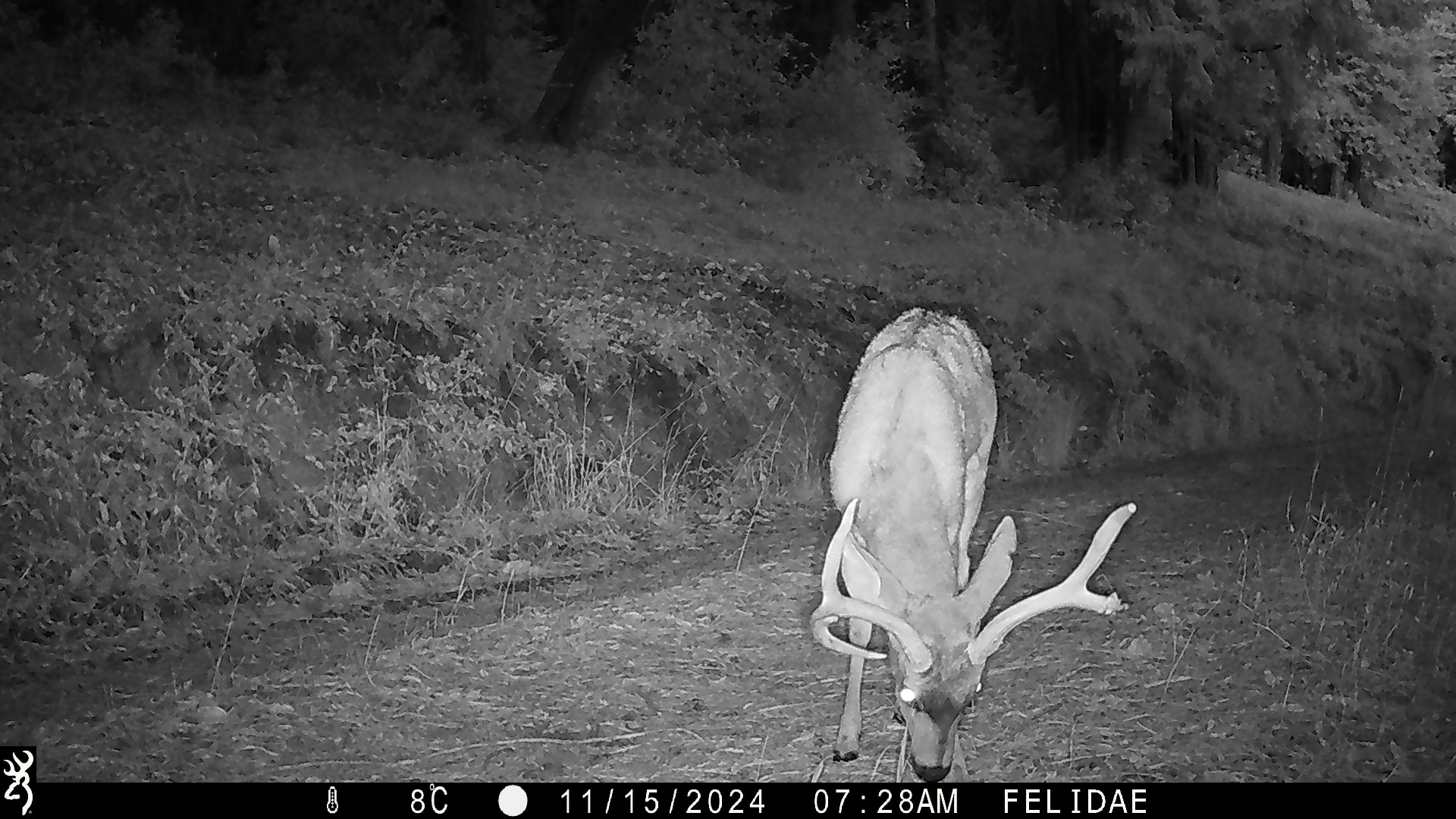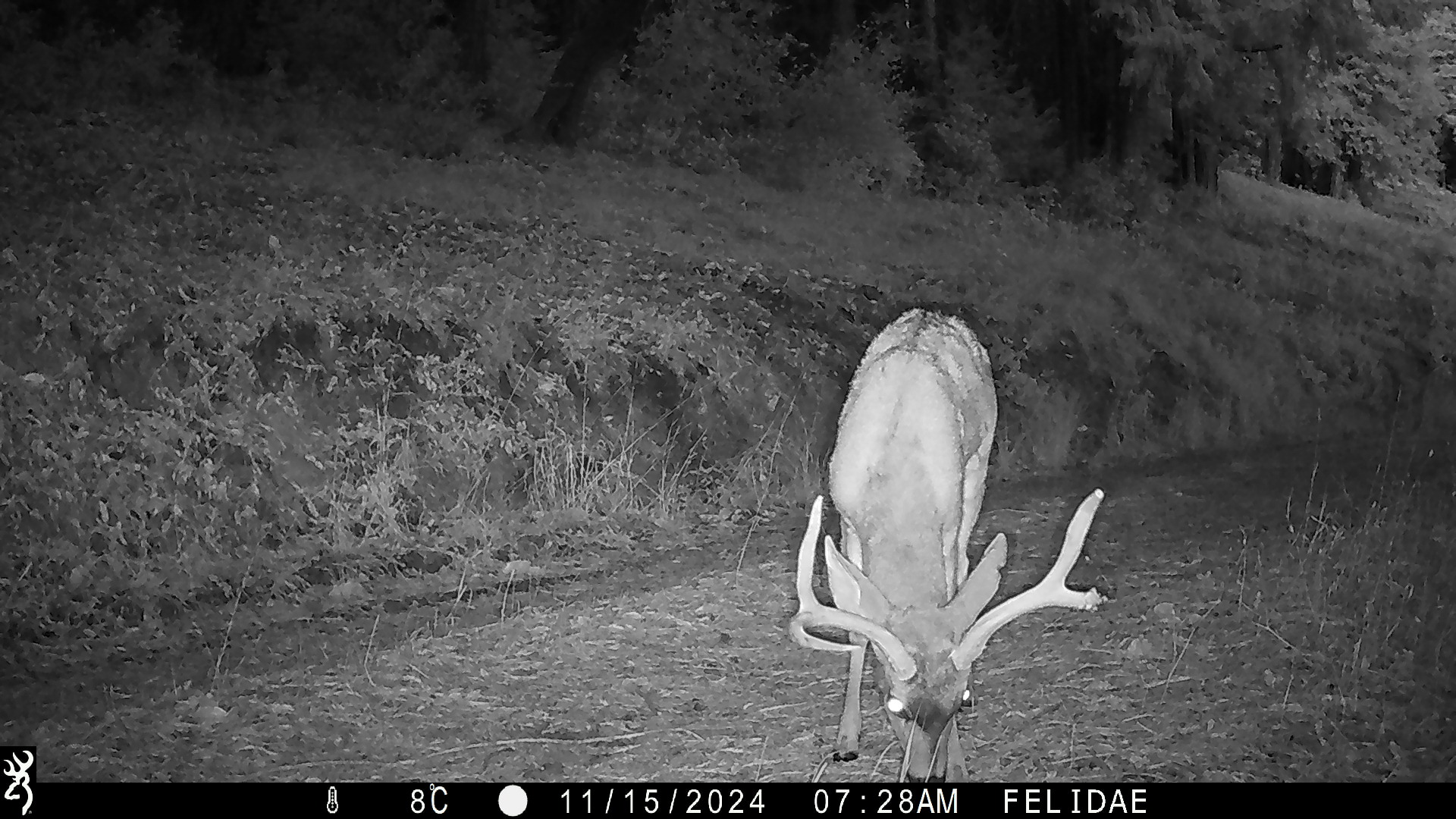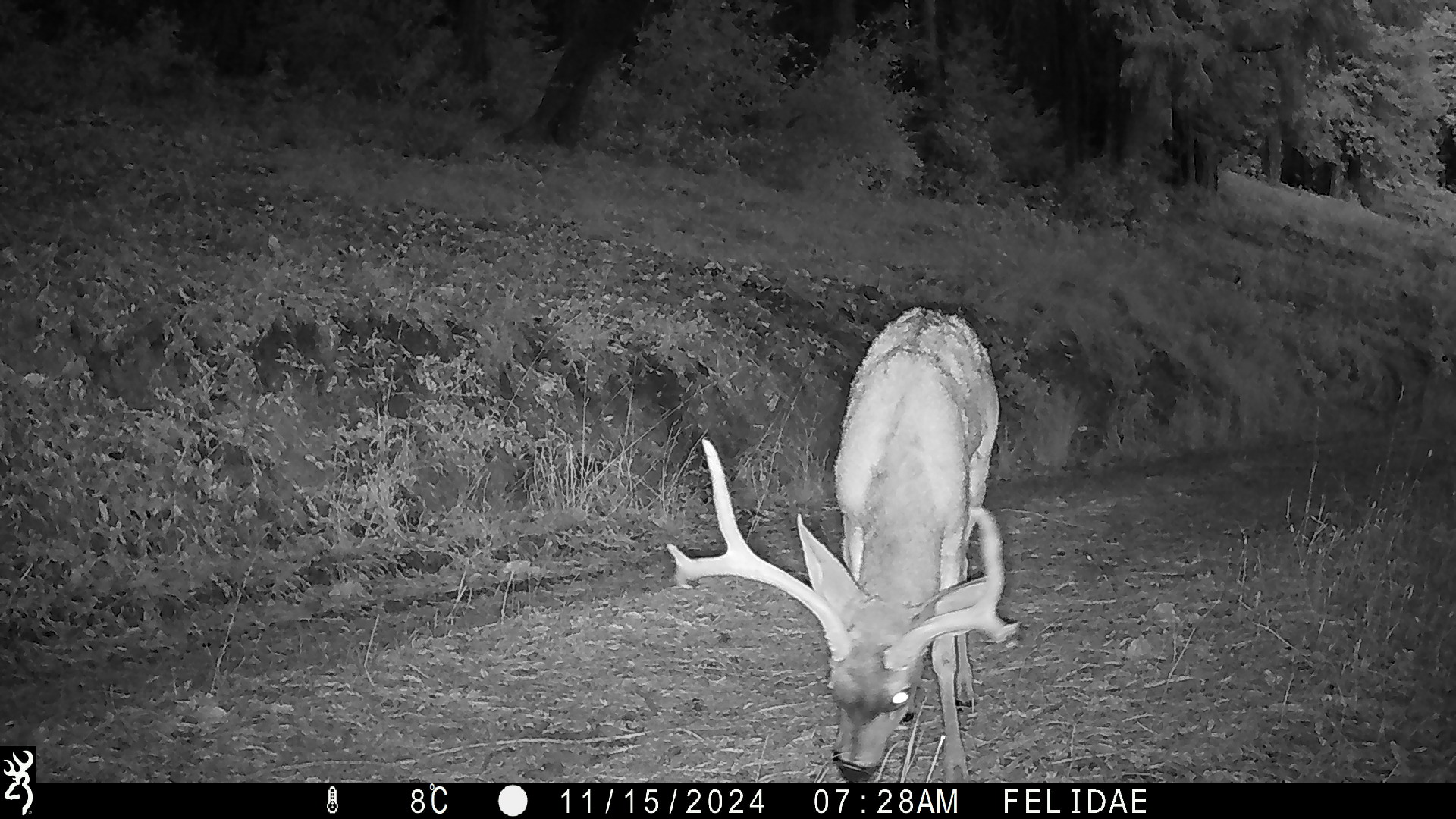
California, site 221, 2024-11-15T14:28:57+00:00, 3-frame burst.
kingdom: Animalia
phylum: Chordata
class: Mammalia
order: Artiodactyla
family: Cervidae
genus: Odocoileus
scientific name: Odocoileus hemionus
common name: mule deer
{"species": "mule deer (Odocoileus hemionus)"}